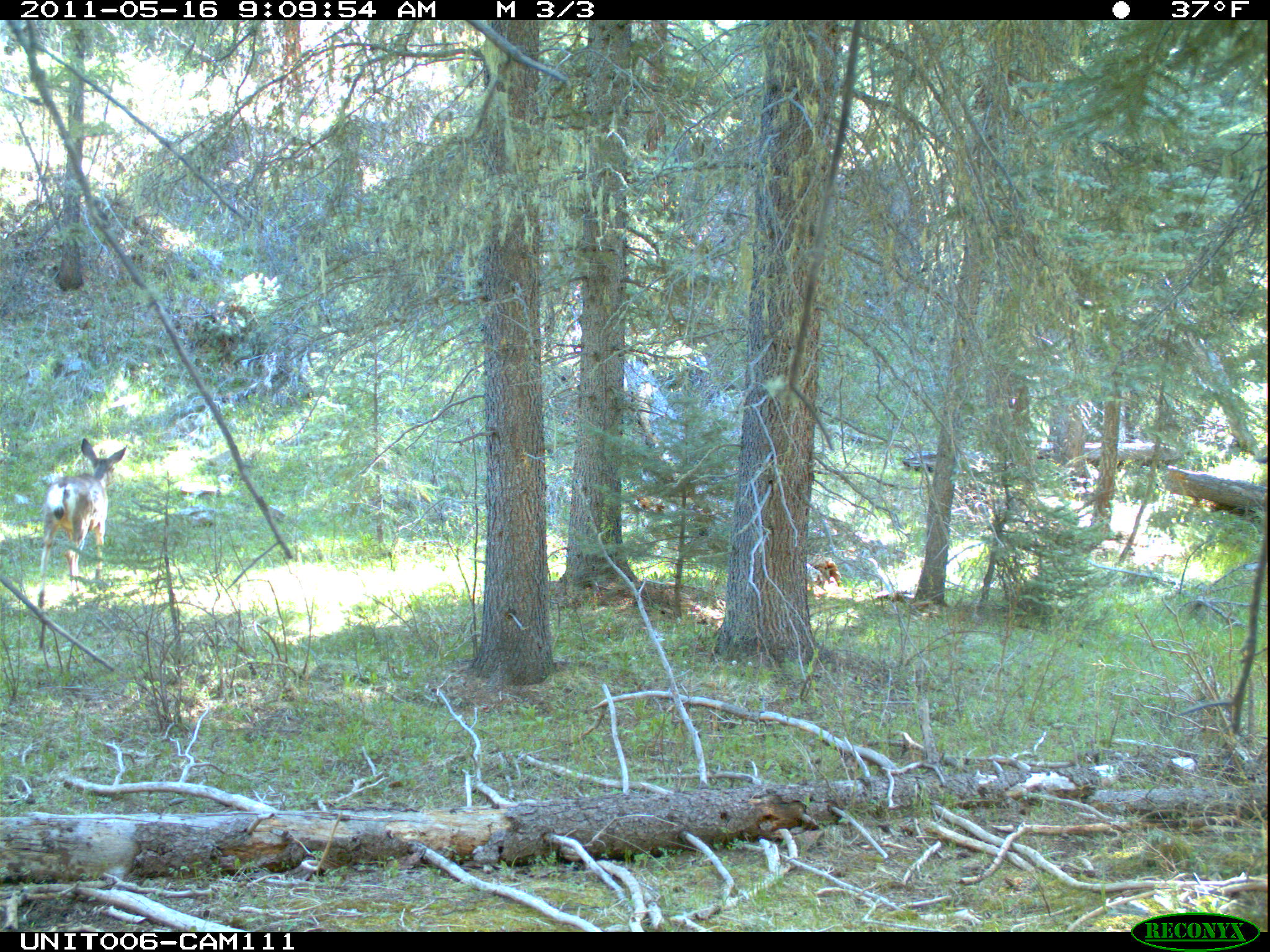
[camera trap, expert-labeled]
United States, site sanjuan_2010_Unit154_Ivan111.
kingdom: Animalia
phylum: Chordata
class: Mammalia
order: Artiodactyla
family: Cervidae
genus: Odocoileus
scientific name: Odocoileus hemionus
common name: mule deer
Odocoileus hemionus (mule deer).